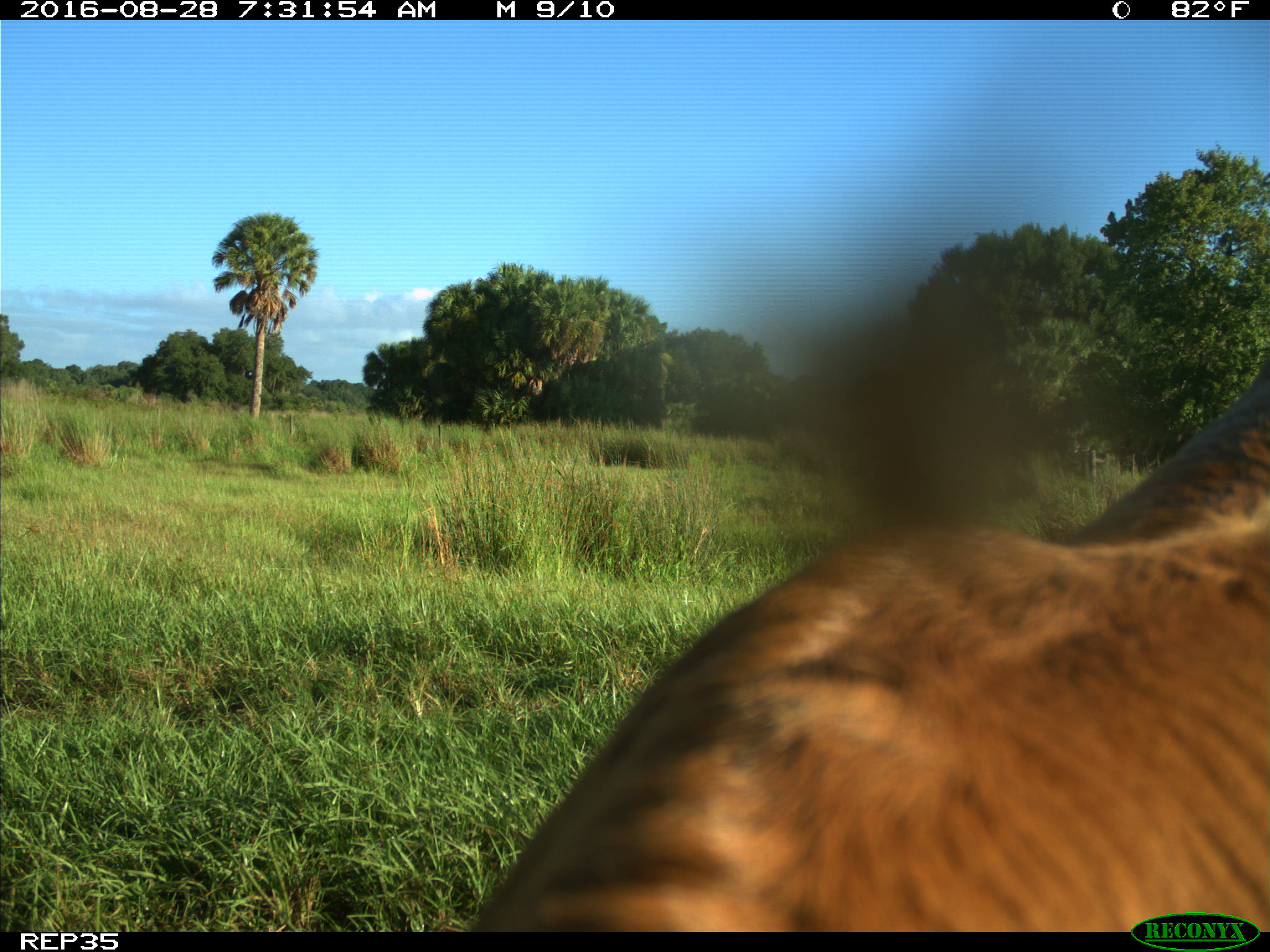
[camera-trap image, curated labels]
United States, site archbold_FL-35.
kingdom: Animalia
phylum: Chordata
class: Mammalia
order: Artiodactyla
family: Bovidae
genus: Bos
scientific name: Bos taurus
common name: domestic cow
Bos taurus (domestic cow).